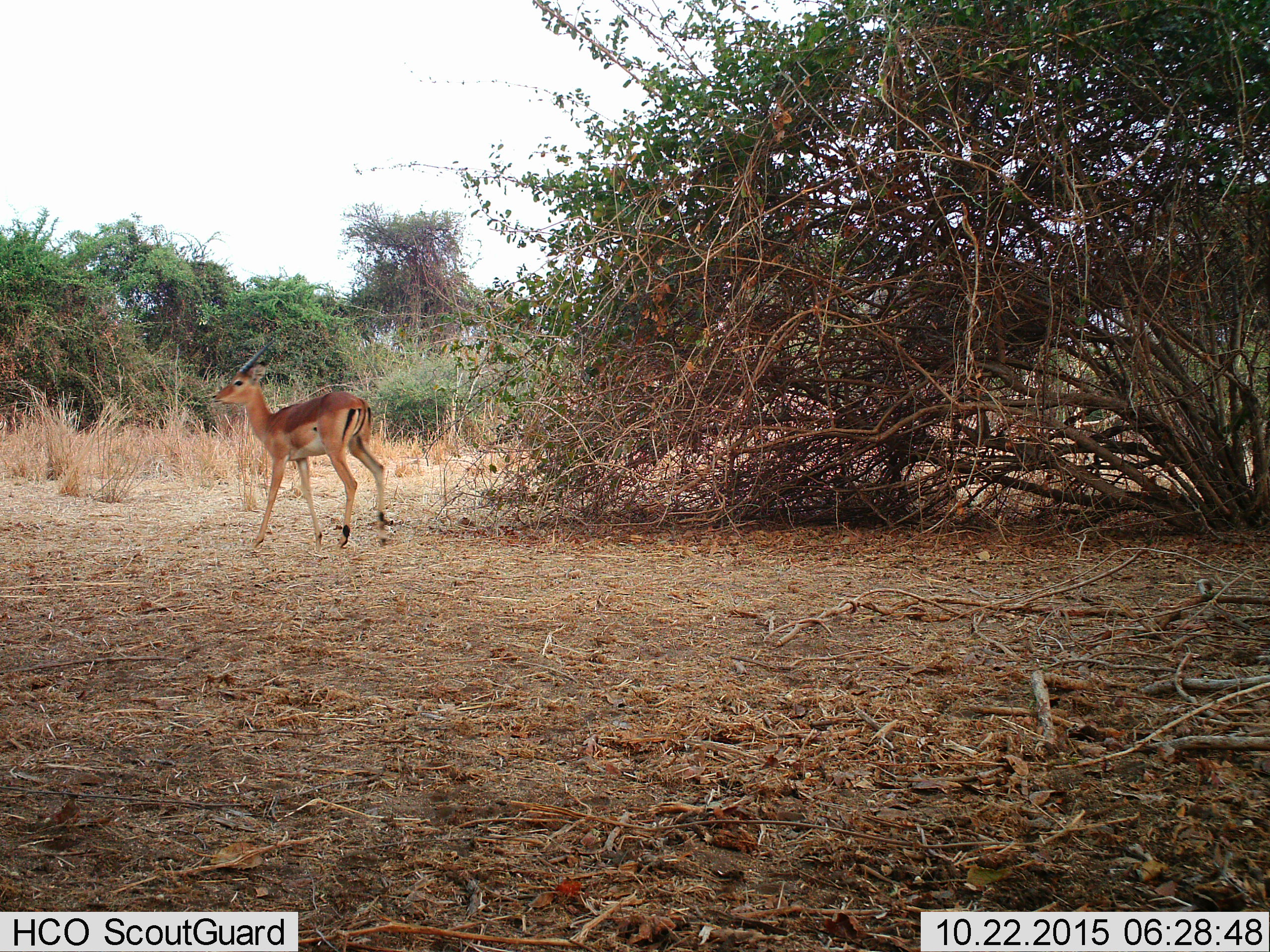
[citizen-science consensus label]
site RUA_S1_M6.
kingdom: Animalia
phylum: Chordata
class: Mammalia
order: Artiodactyla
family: Bovidae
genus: Aepyceros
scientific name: Aepyceros melampus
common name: impala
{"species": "impala (Aepyceros melampus)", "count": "1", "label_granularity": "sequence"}